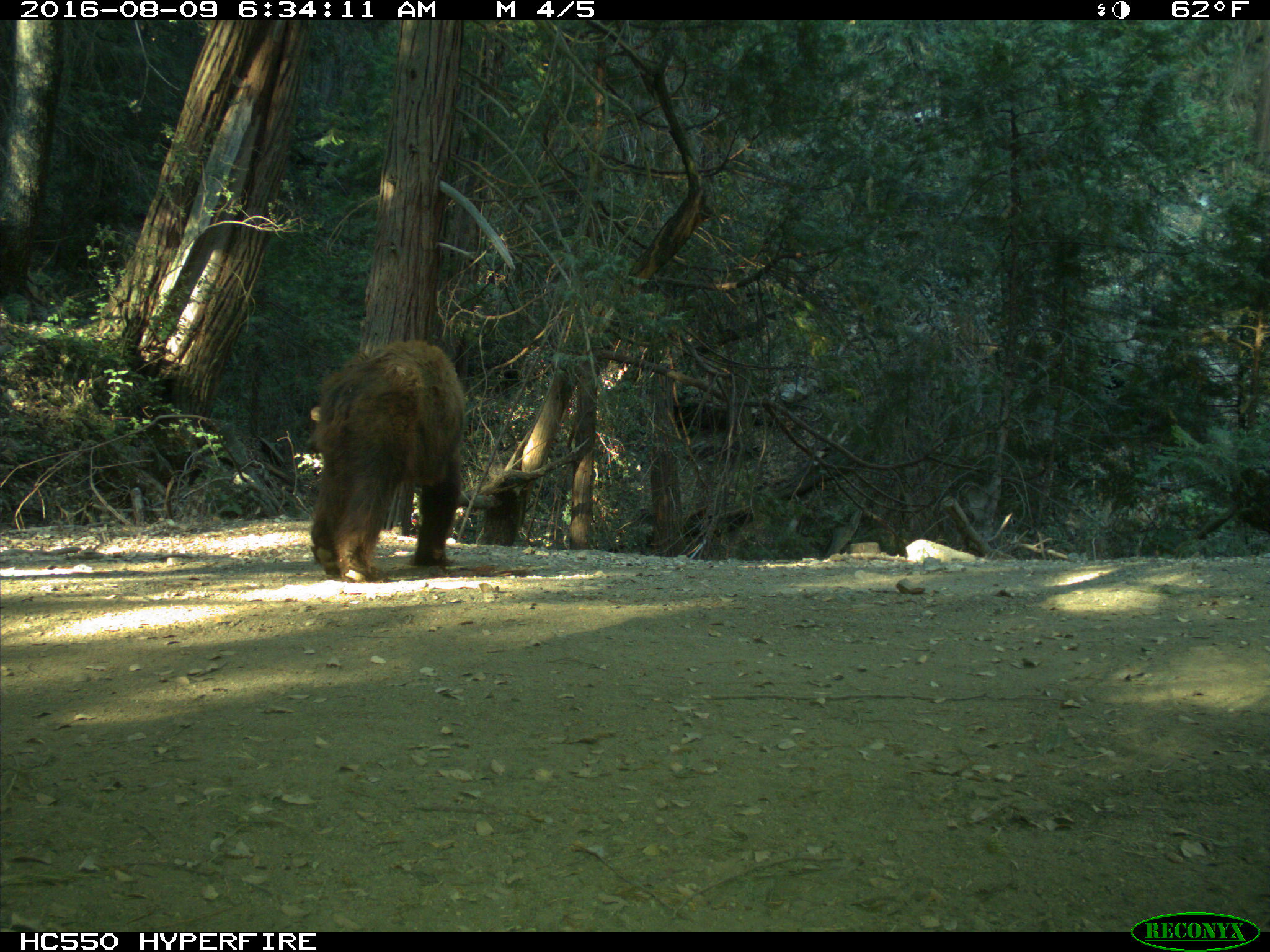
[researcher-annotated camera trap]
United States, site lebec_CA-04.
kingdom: Animalia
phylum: Chordata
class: Mammalia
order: Carnivora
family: Ursidae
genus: Ursus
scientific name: Ursus americanus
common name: american black bear